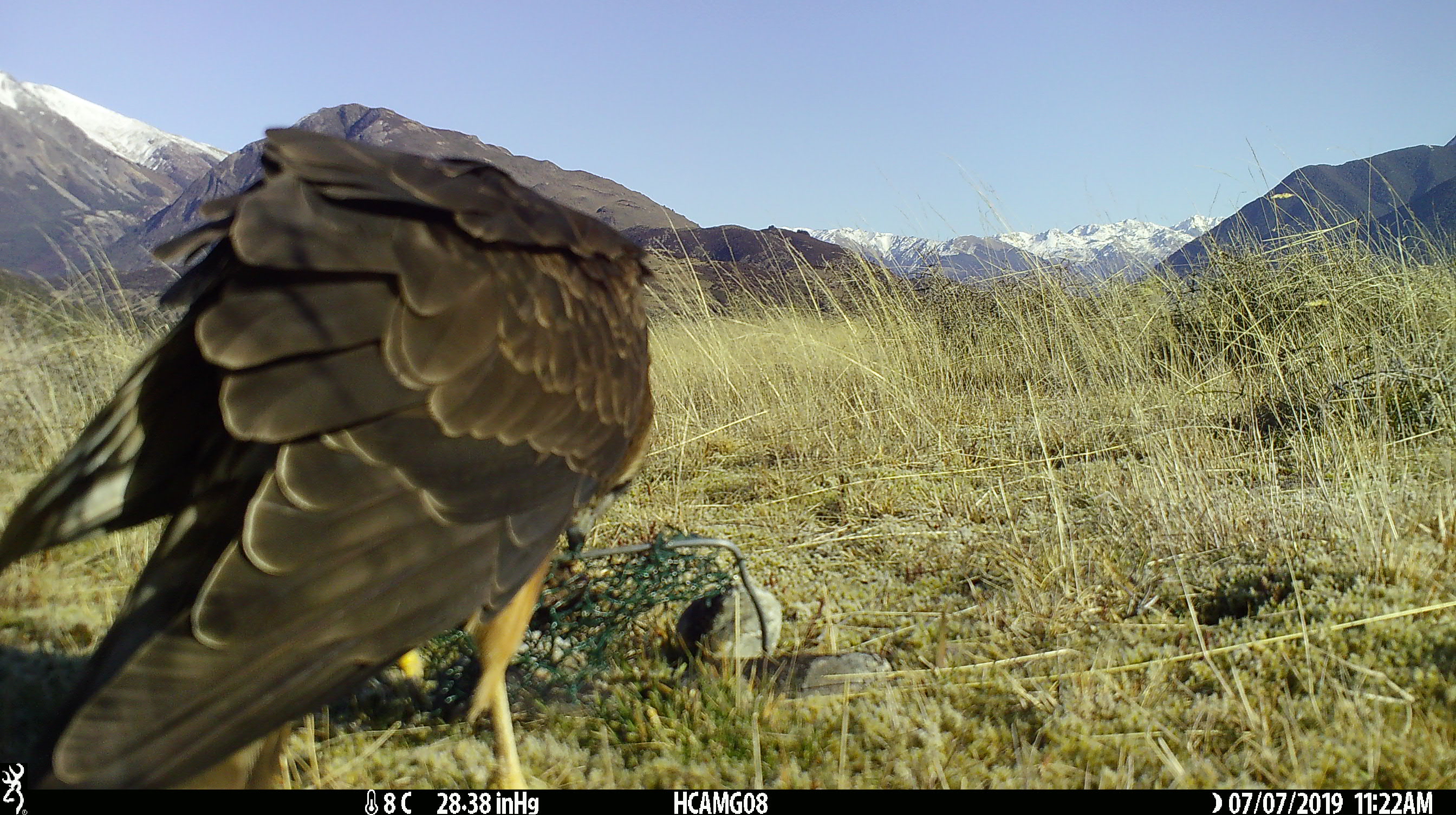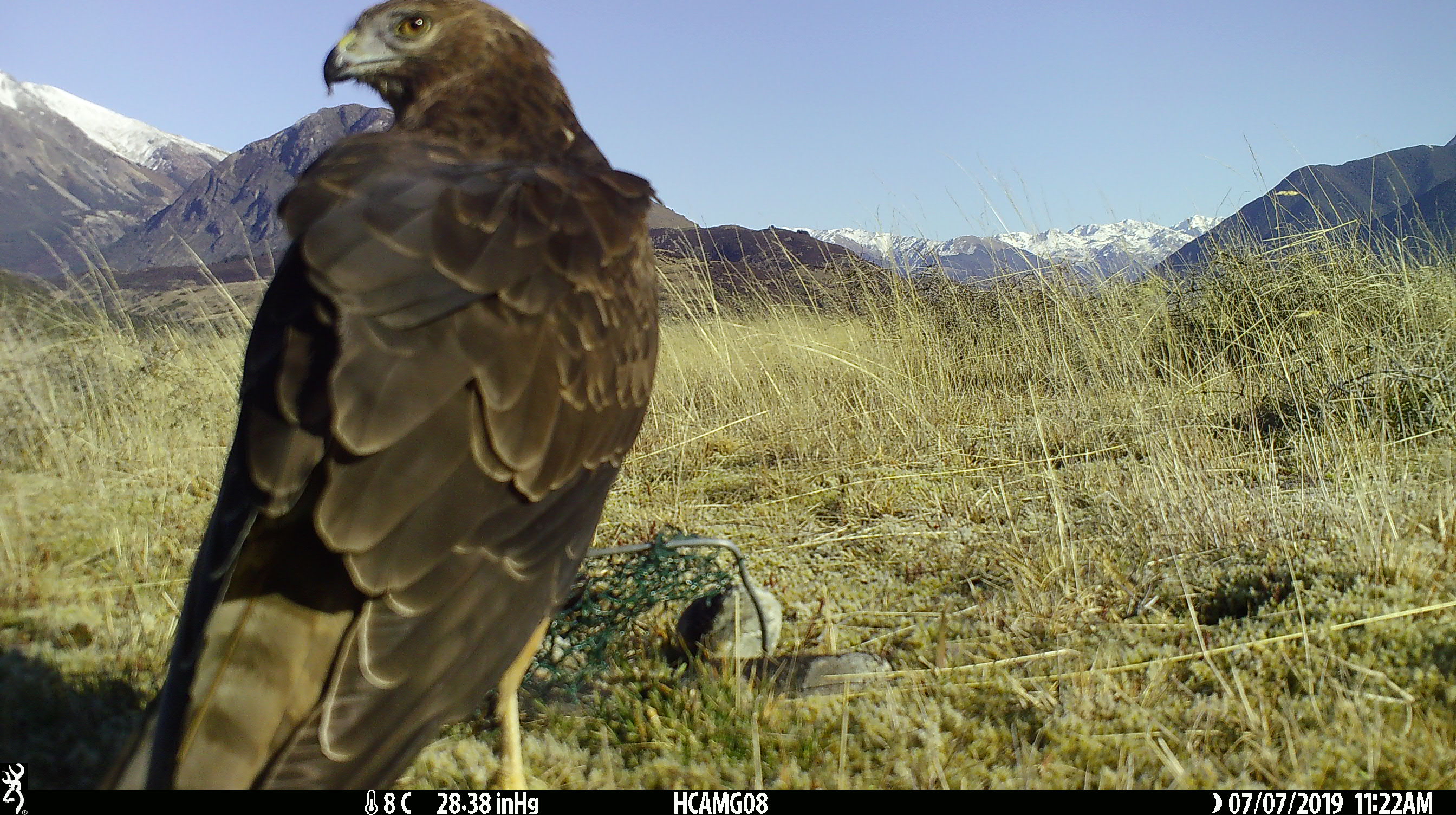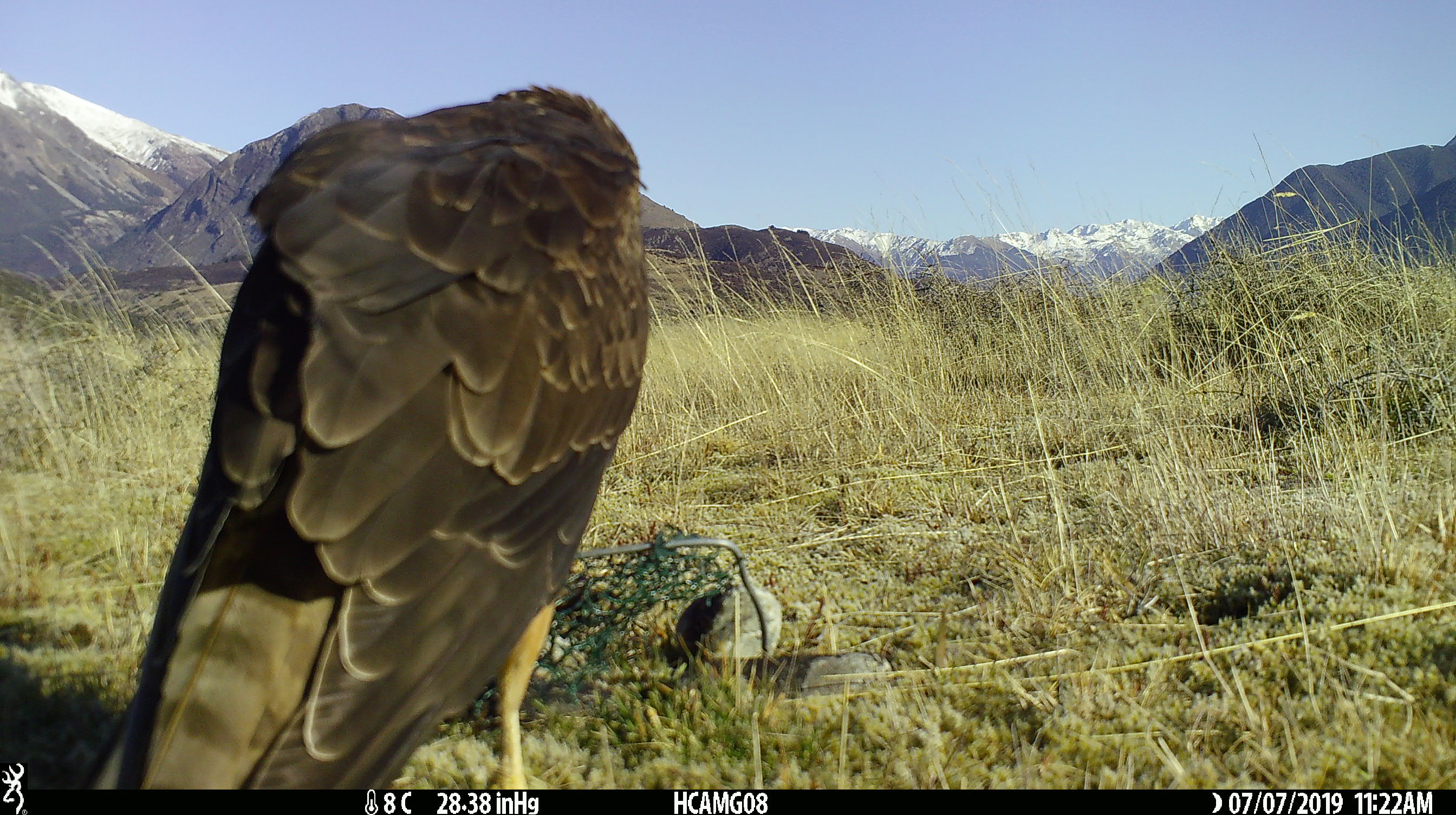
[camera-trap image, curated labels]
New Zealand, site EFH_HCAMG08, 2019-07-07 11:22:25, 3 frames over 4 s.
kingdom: Animalia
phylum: Chordata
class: Aves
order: Accipitriformes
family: Accipitridae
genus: Circus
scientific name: Circus approximans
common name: swamp harrier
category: harrier